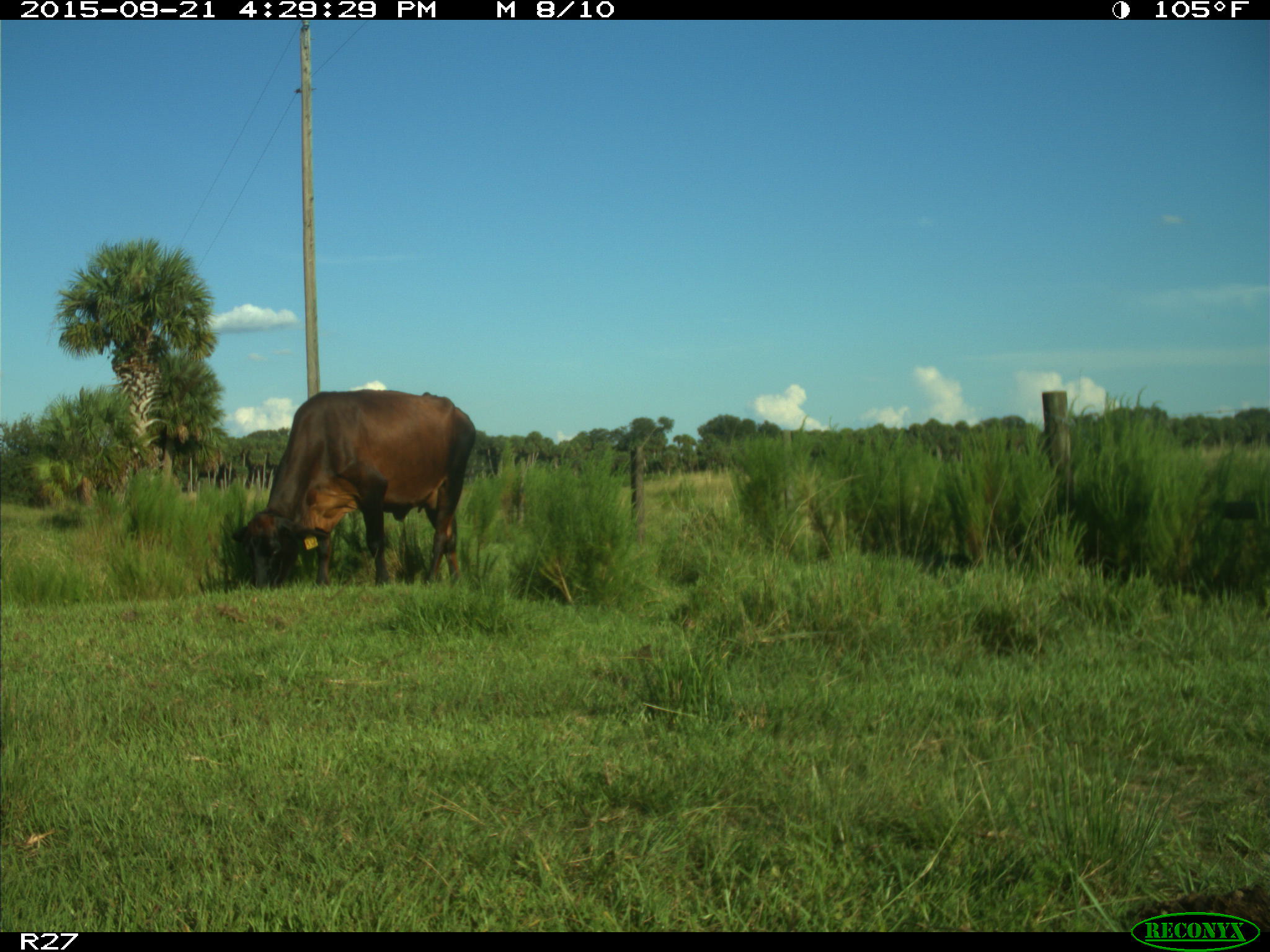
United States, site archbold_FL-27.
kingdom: Animalia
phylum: Chordata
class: Mammalia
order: Artiodactyla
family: Bovidae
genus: Bos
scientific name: Bos taurus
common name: domestic cow